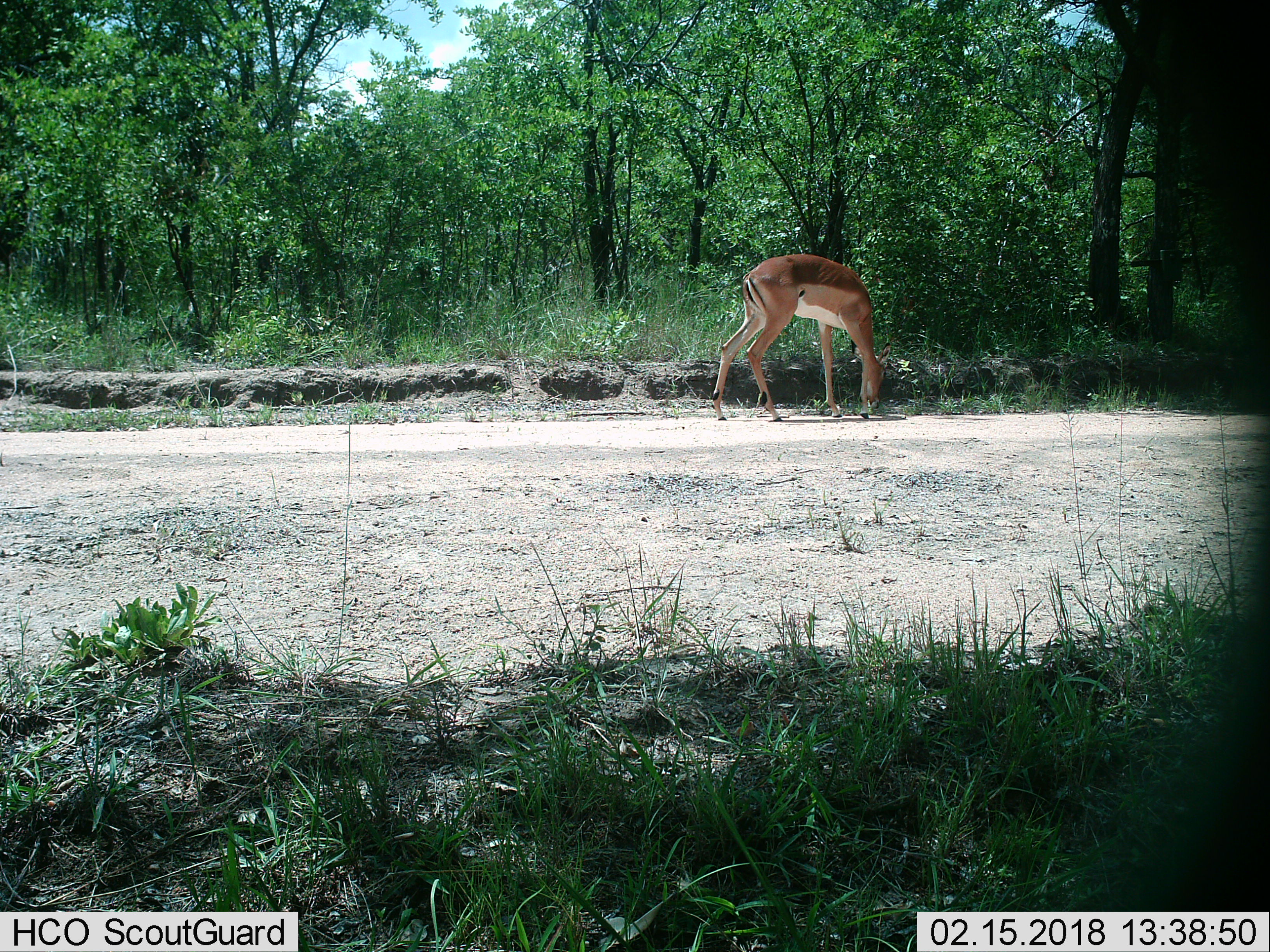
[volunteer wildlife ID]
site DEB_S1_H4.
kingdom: Animalia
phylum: Chordata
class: Mammalia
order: Artiodactyla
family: Bovidae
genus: Aepyceros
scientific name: Aepyceros melampus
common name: impala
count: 1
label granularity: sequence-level